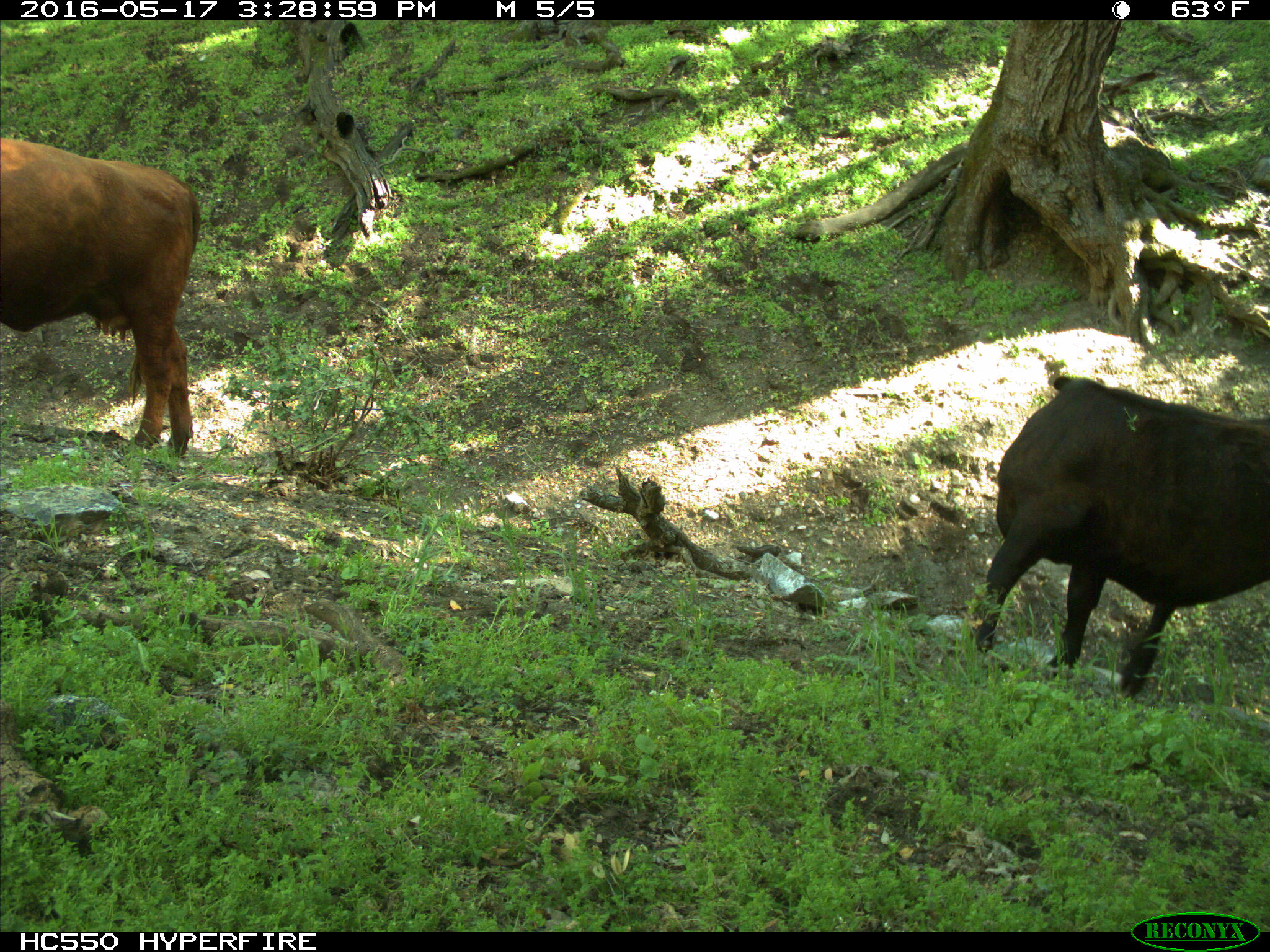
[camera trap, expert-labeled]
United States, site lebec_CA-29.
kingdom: Animalia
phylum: Chordata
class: Mammalia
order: Artiodactyla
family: Bovidae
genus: Bos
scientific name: Bos taurus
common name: domestic cow